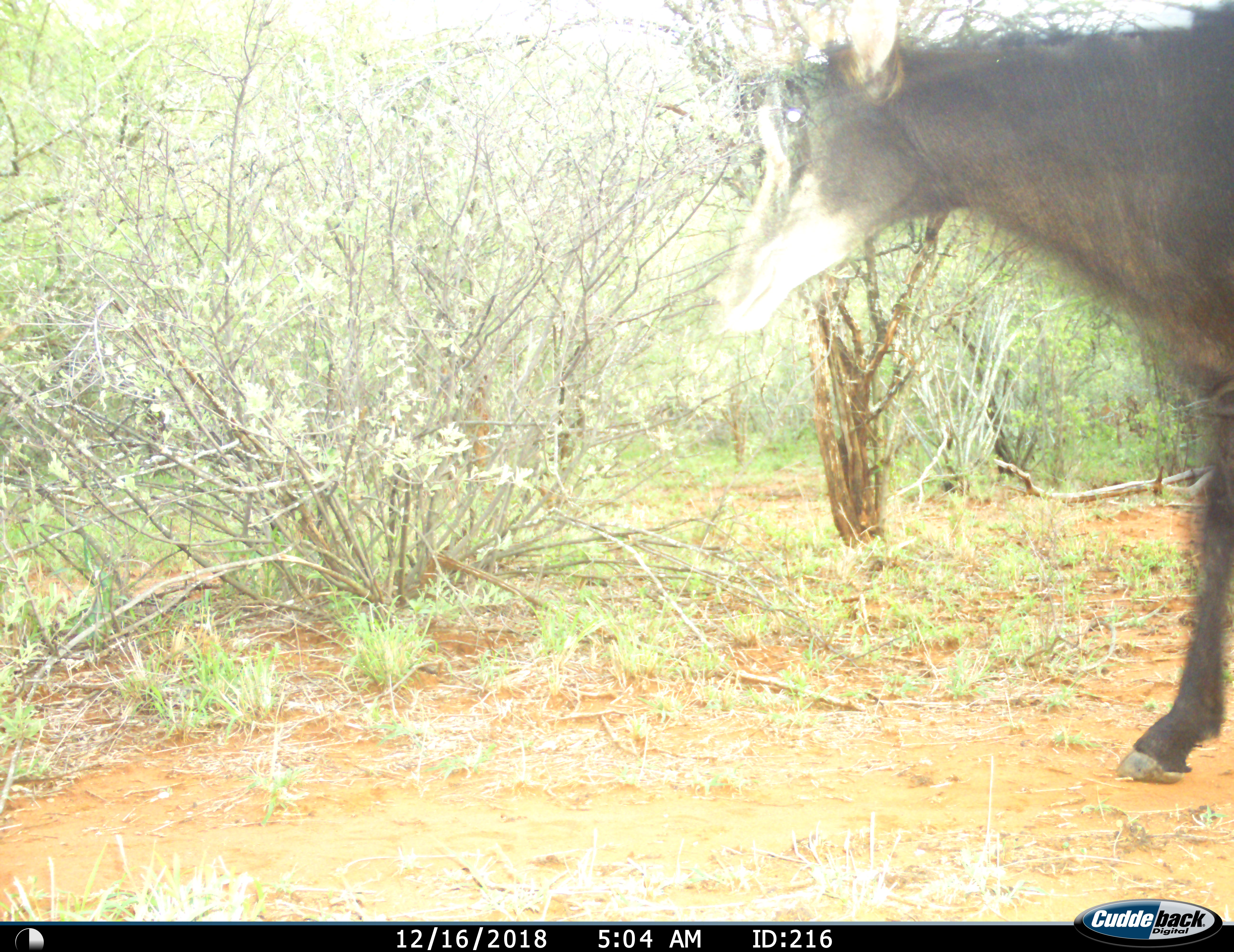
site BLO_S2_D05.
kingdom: Animalia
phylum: Chordata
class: Mammalia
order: Artiodactyla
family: Bovidae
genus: Hippotragus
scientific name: Hippotragus niger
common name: sable antelope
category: sable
Sable (sable antelope) (Hippotragus niger), count 1. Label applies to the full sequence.